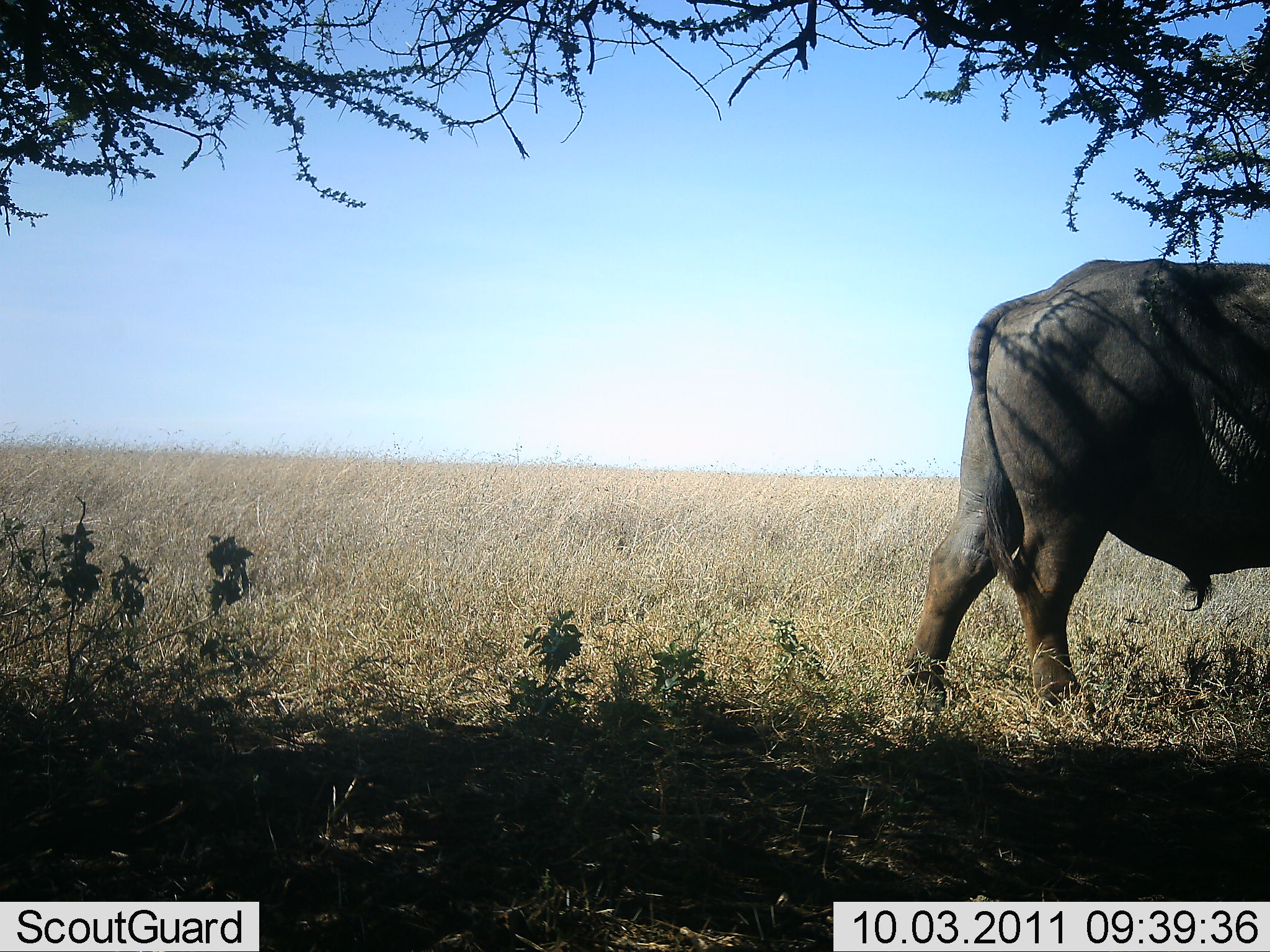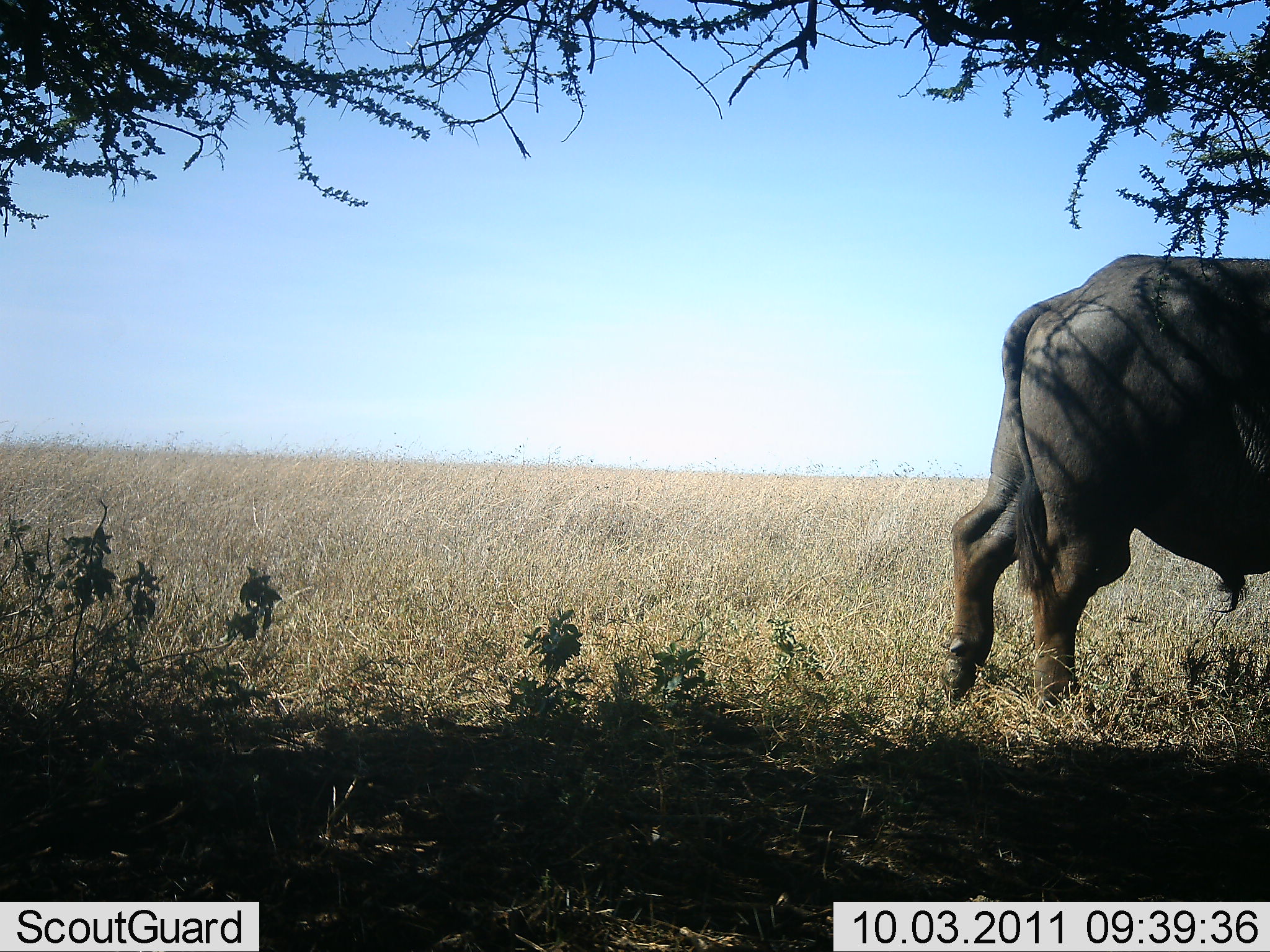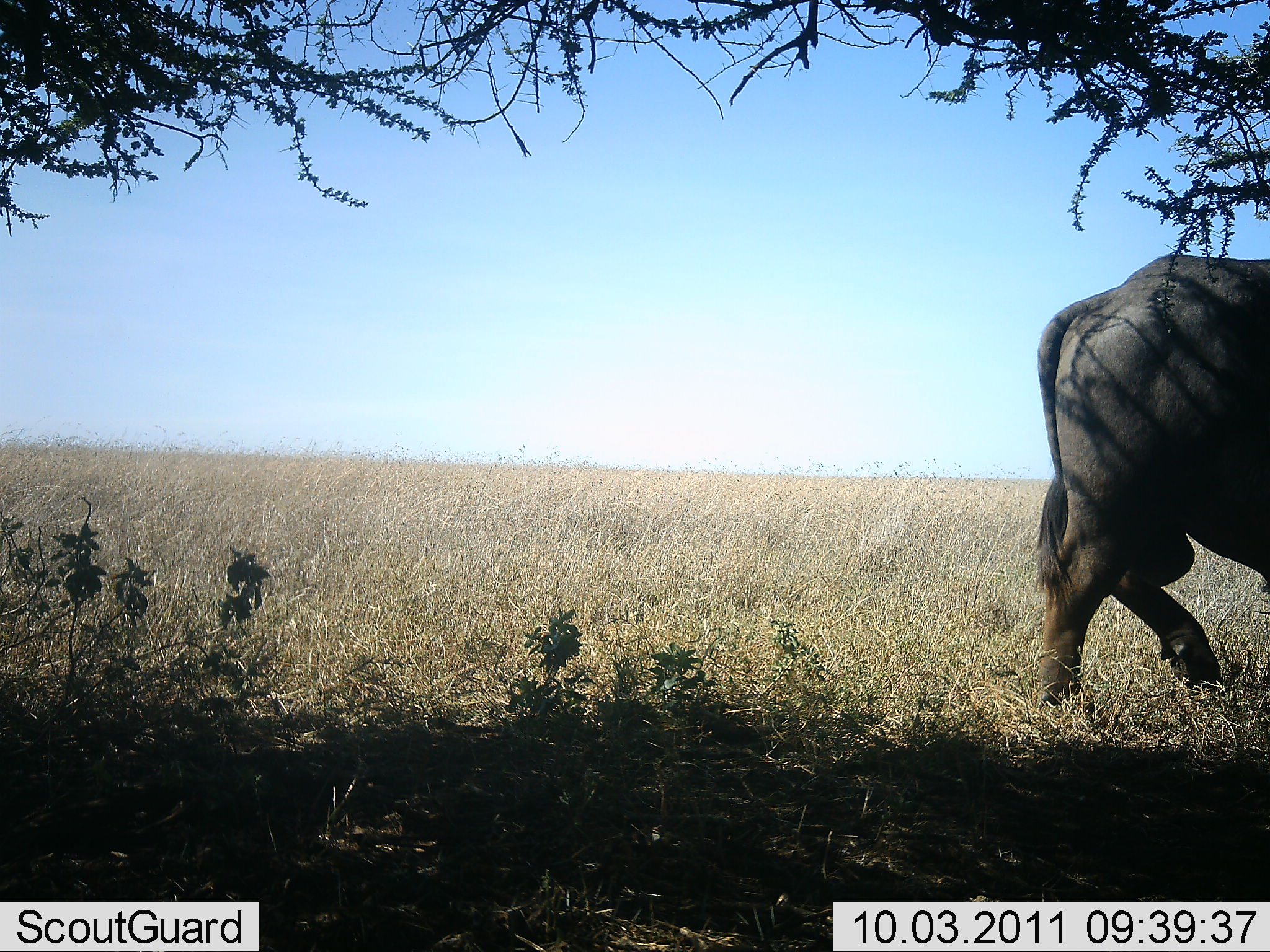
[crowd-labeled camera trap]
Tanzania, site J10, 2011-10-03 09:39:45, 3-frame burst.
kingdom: Animalia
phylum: Chordata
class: Mammalia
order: Artiodactyla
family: Bovidae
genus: Syncerus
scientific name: Syncerus caffer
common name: cape buffalo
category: buffalo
Buffalo (cape buffalo) (Syncerus caffer), count 1. Behavior (volunteer vote fractions): standing 17%, resting 0%, moving 83%, interacting 0%. Young present (vote fraction): 0%. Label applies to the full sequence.